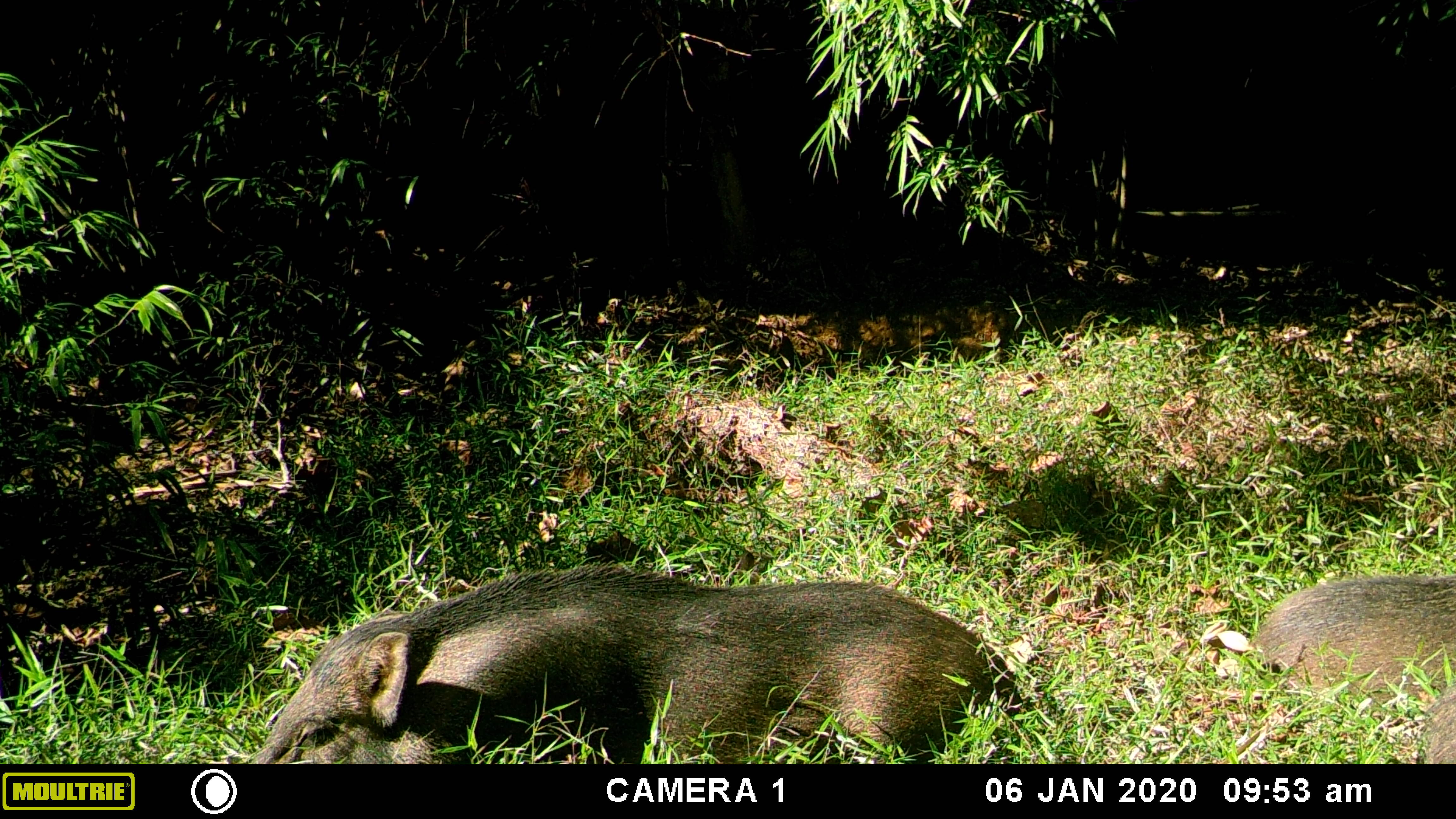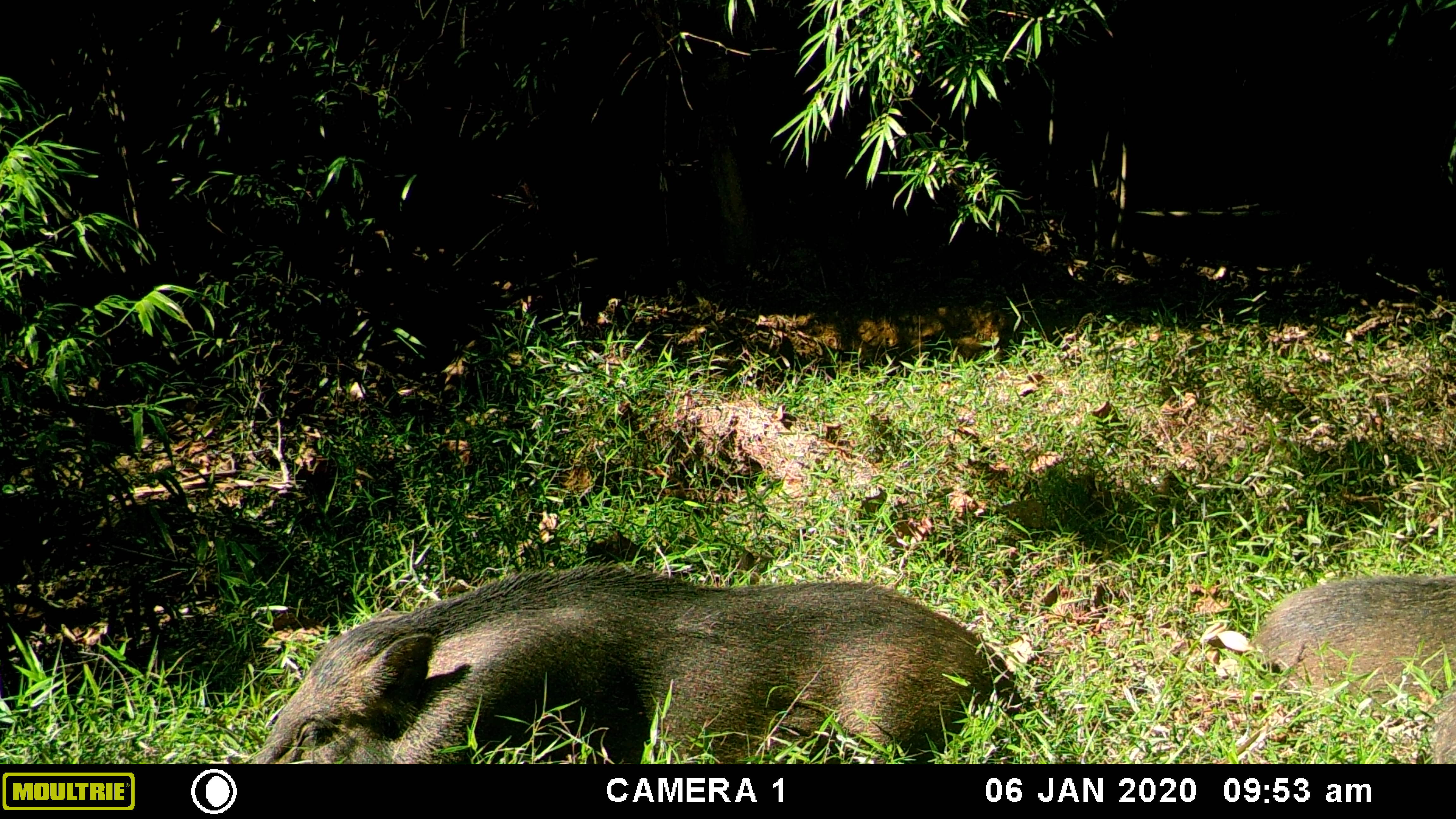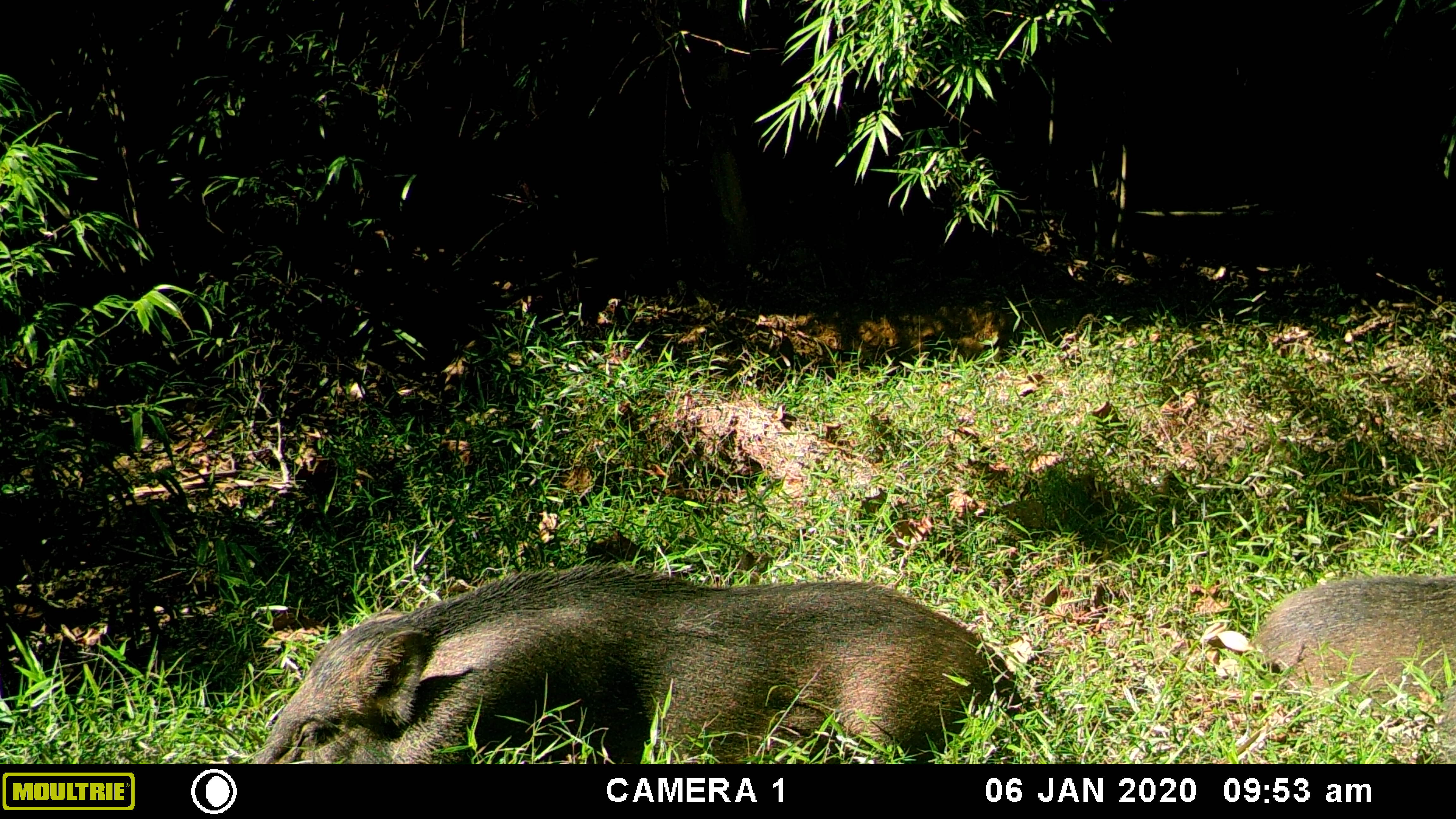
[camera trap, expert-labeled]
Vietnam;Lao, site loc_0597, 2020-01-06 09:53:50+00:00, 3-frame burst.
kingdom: Animalia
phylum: Chordata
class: Mammalia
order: Artiodactyla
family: Suidae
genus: Sus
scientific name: Sus scrofa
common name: eurasian wild pig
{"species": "eurasian wild pig (Sus scrofa)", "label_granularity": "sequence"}